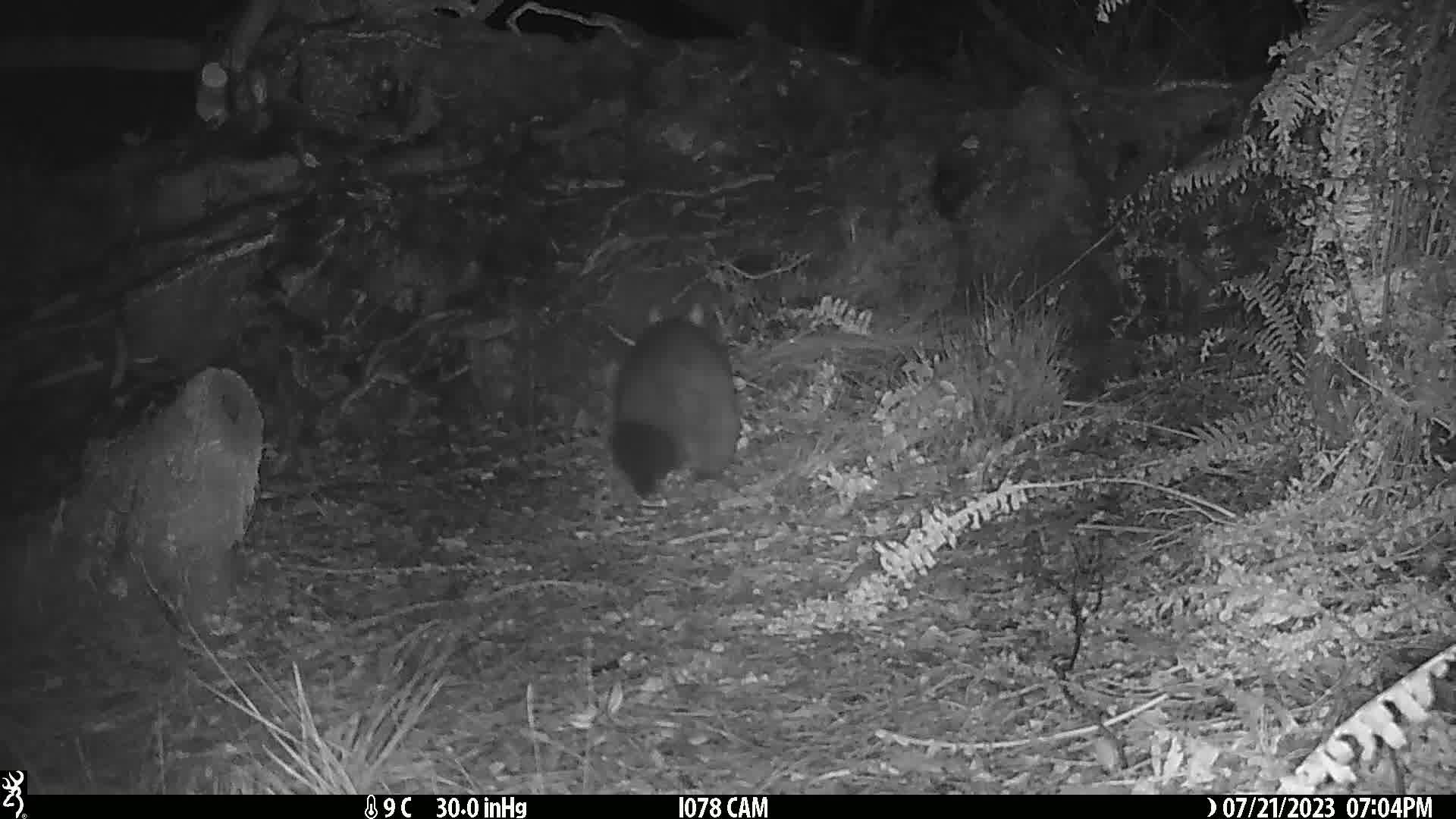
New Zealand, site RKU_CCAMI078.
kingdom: Animalia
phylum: Chordata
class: Mammalia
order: Diprotodontia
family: Phalangeridae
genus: Trichosurus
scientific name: Trichosurus vulpecula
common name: common brushtail possum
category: possum